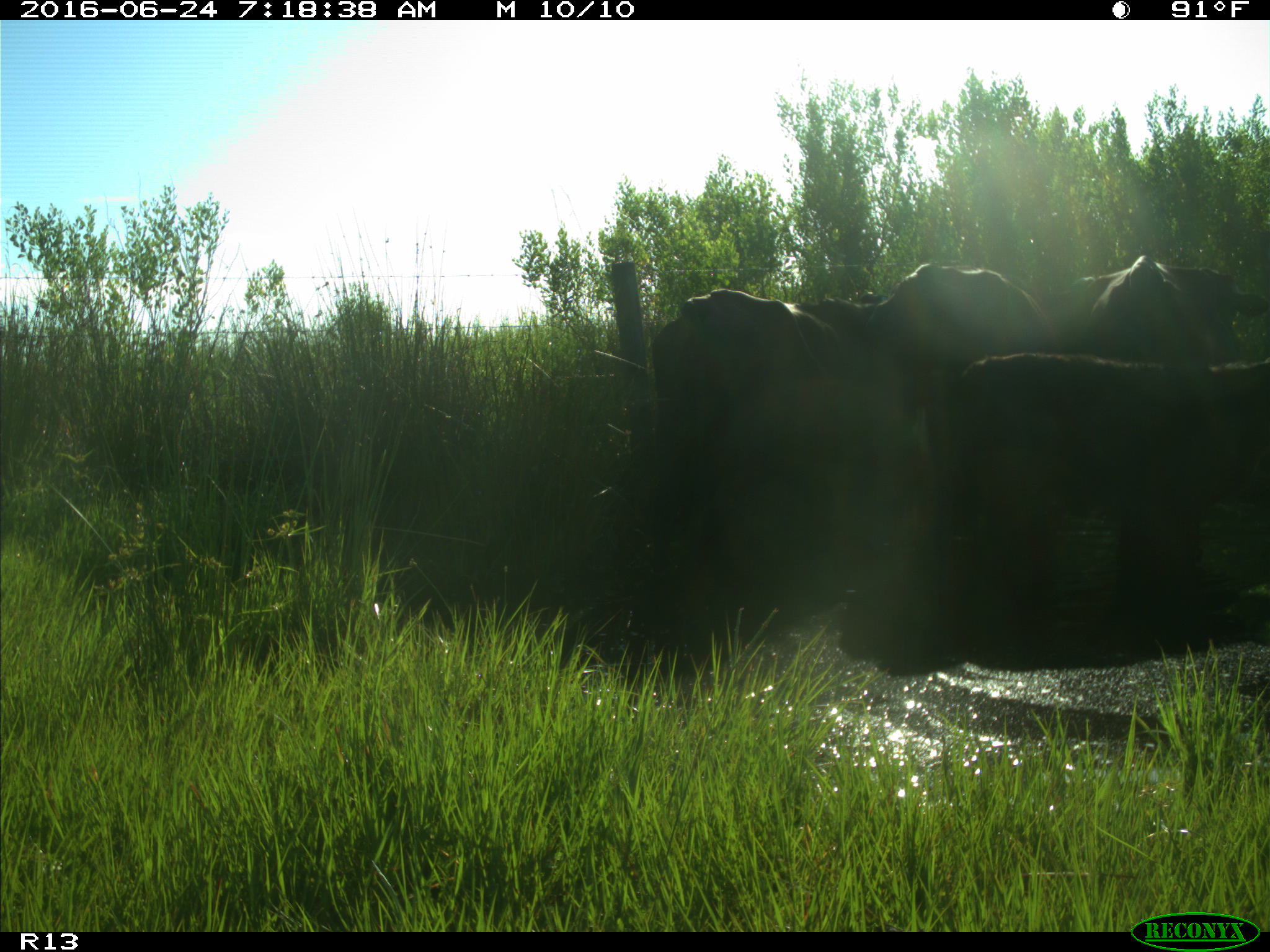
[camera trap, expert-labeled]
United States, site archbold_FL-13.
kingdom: Animalia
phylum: Chordata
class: Mammalia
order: Artiodactyla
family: Bovidae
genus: Bos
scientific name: Bos taurus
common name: domestic cow